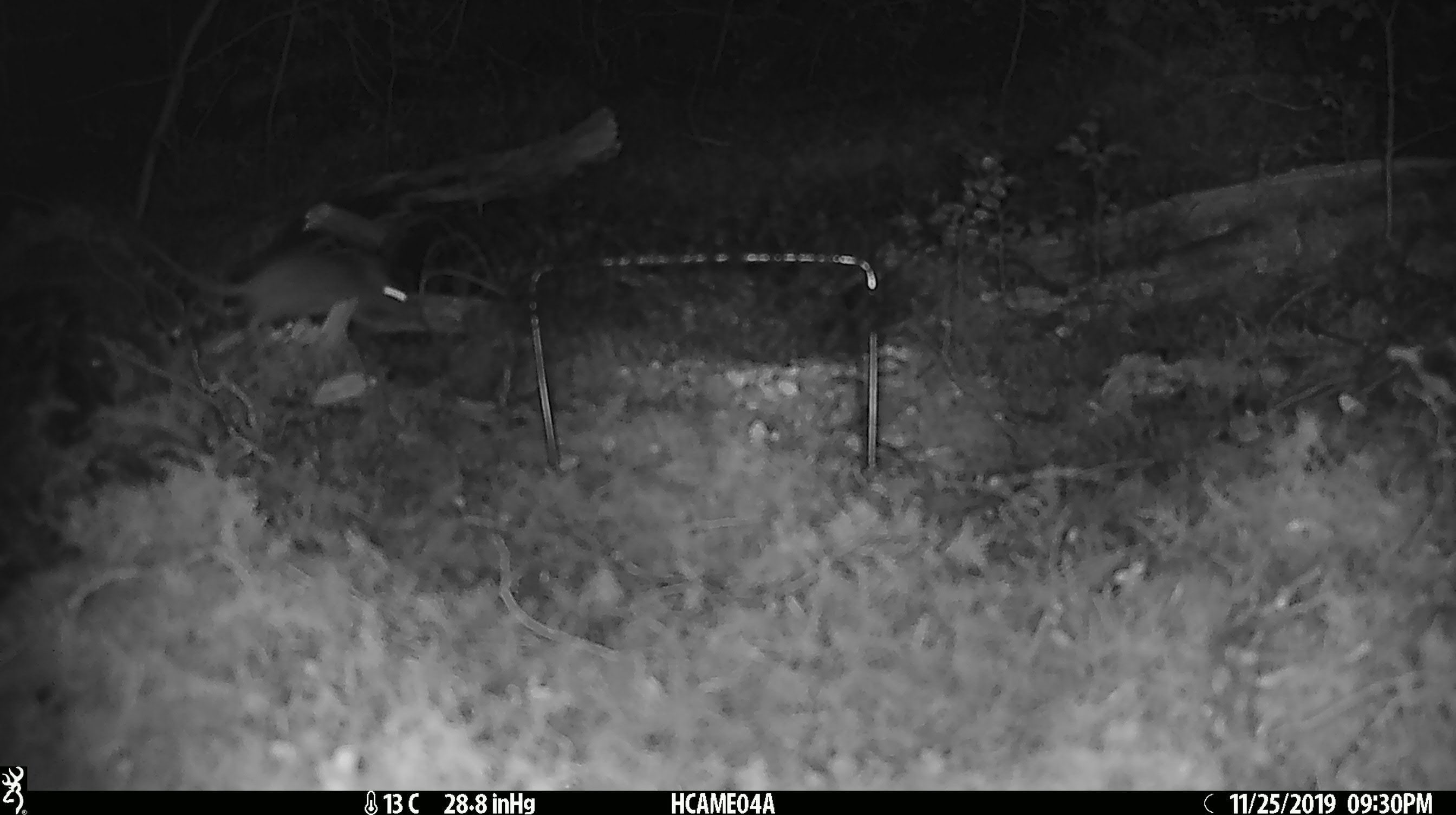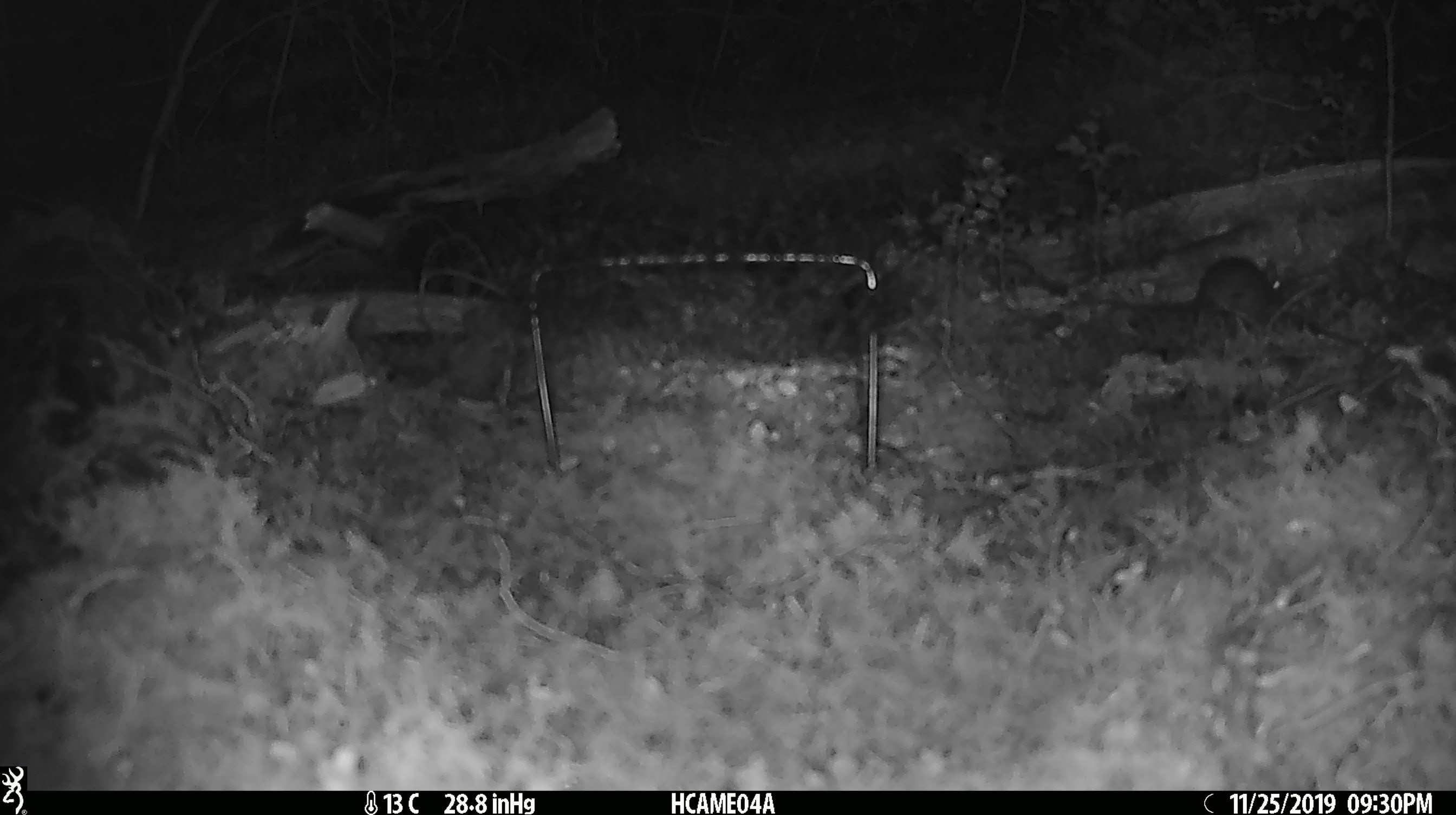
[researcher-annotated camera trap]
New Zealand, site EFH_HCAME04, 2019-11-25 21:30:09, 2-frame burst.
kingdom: Animalia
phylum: Chordata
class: Mammalia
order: Rodentia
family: Muridae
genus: Mus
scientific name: Mus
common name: mouse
Mouse (Mus).